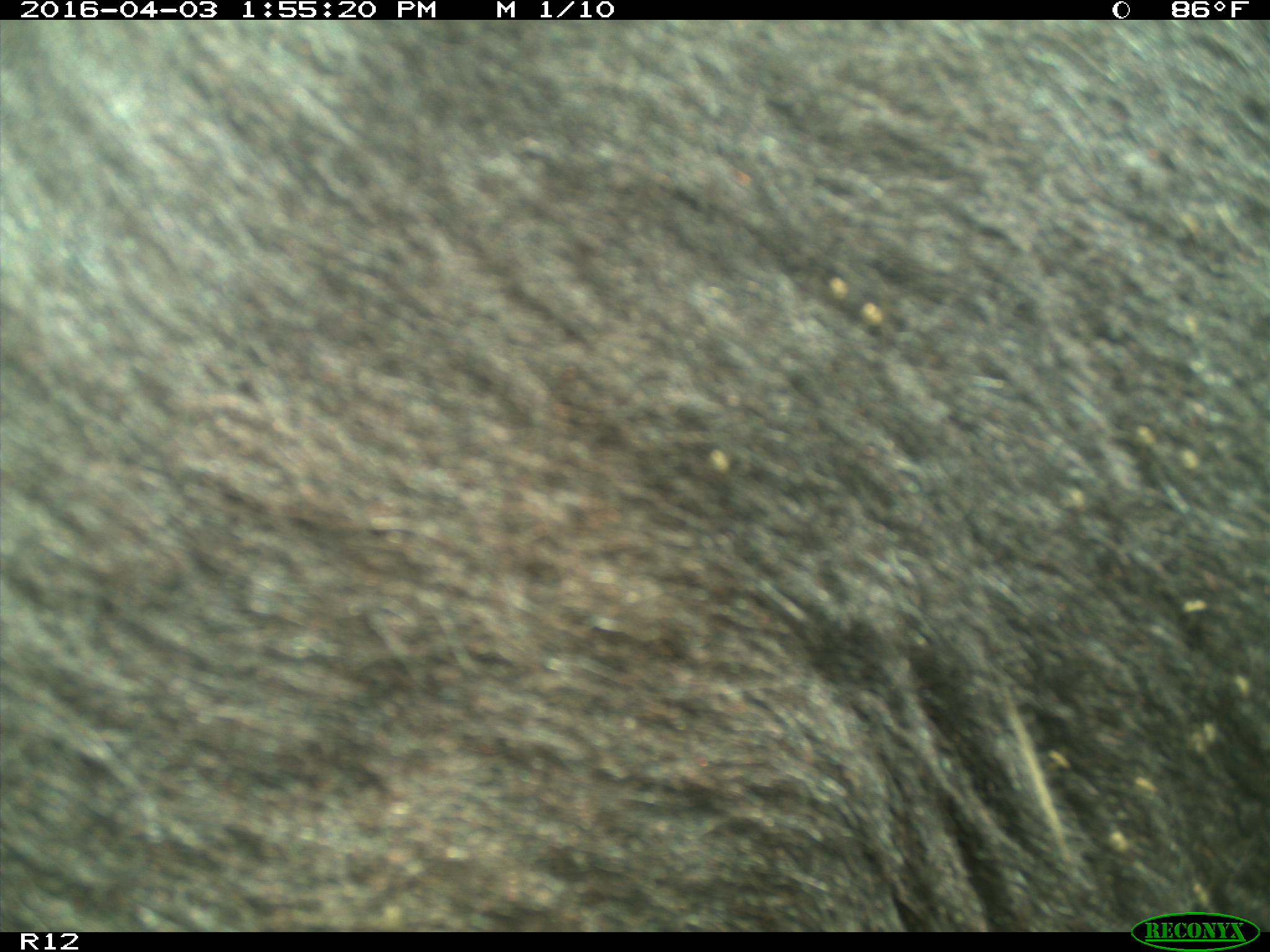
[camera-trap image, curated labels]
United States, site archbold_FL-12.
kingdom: Animalia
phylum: Chordata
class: Mammalia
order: Artiodactyla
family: Bovidae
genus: Bos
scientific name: Bos taurus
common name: domestic cow